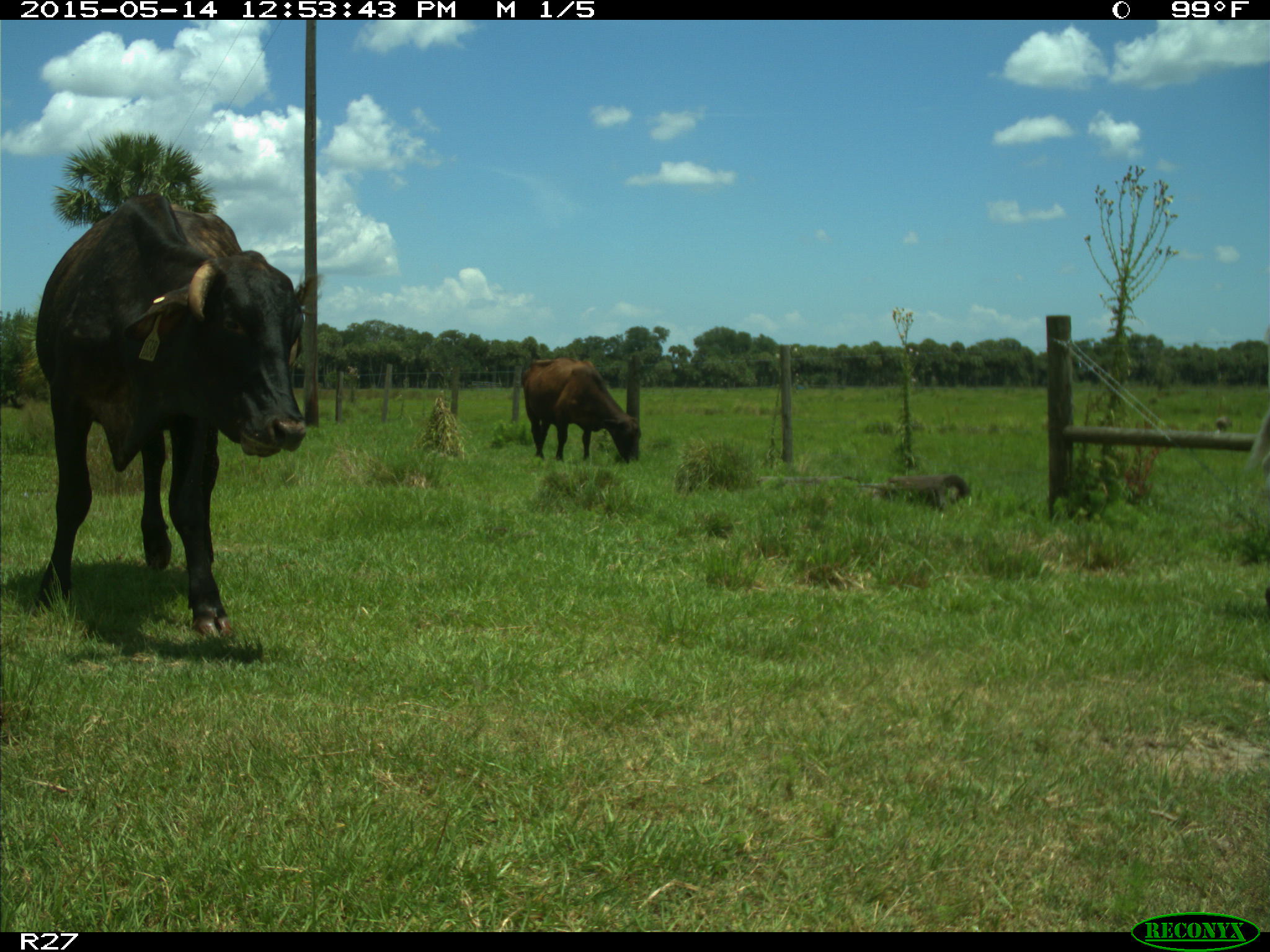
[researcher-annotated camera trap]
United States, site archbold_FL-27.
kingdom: Animalia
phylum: Chordata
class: Mammalia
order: Artiodactyla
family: Bovidae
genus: Bos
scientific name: Bos taurus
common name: domestic cow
Bos taurus (domestic cow).